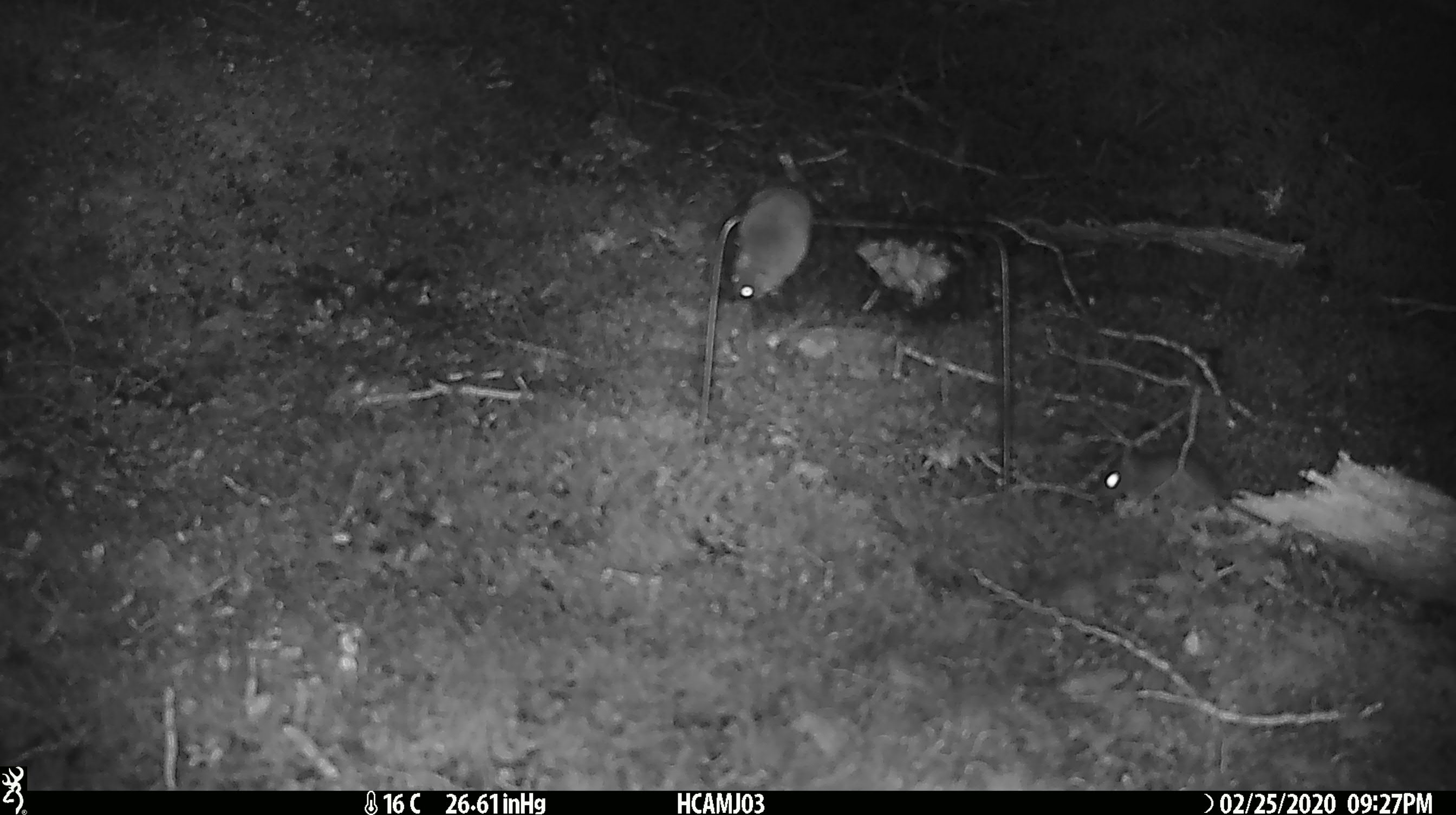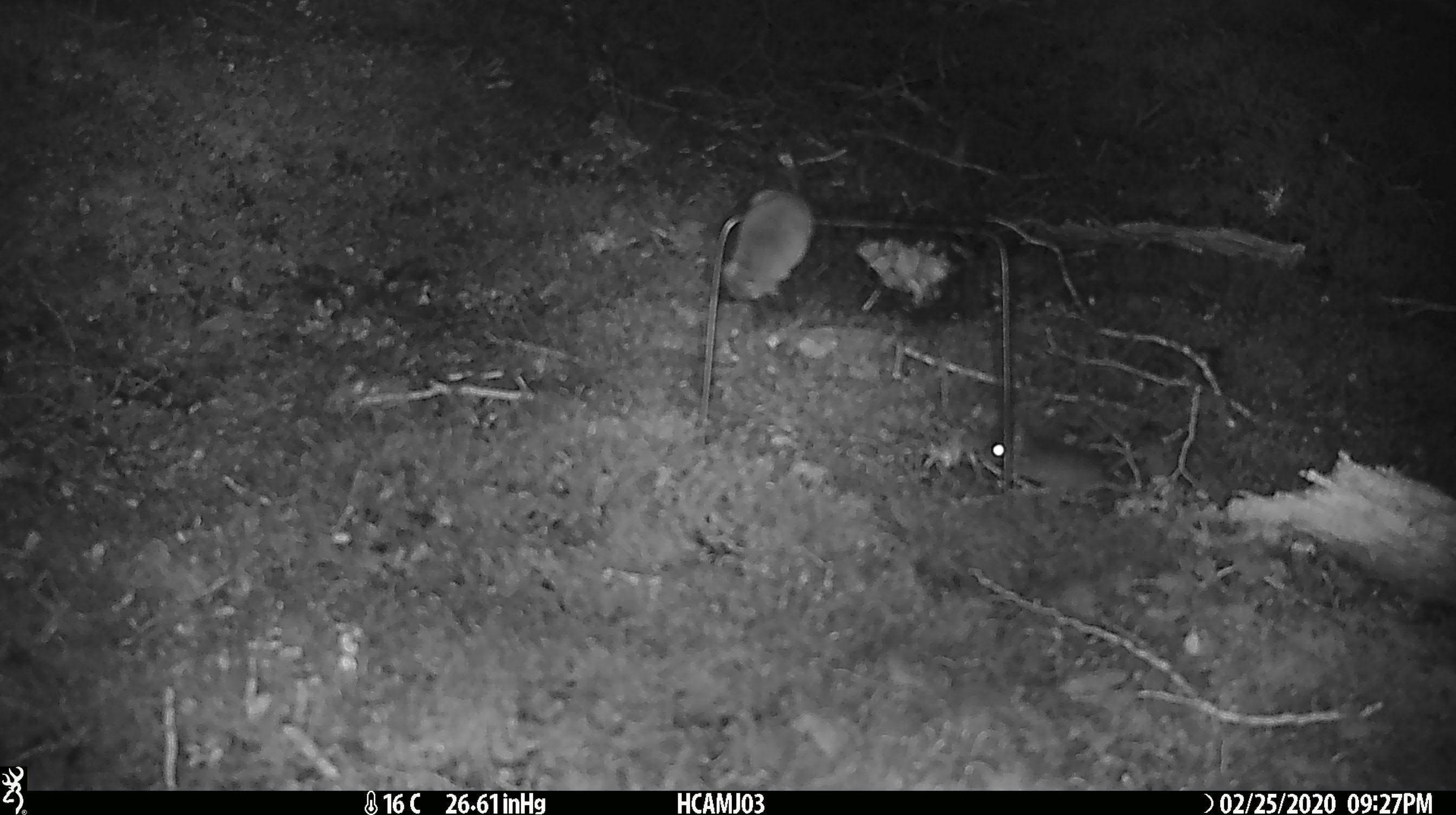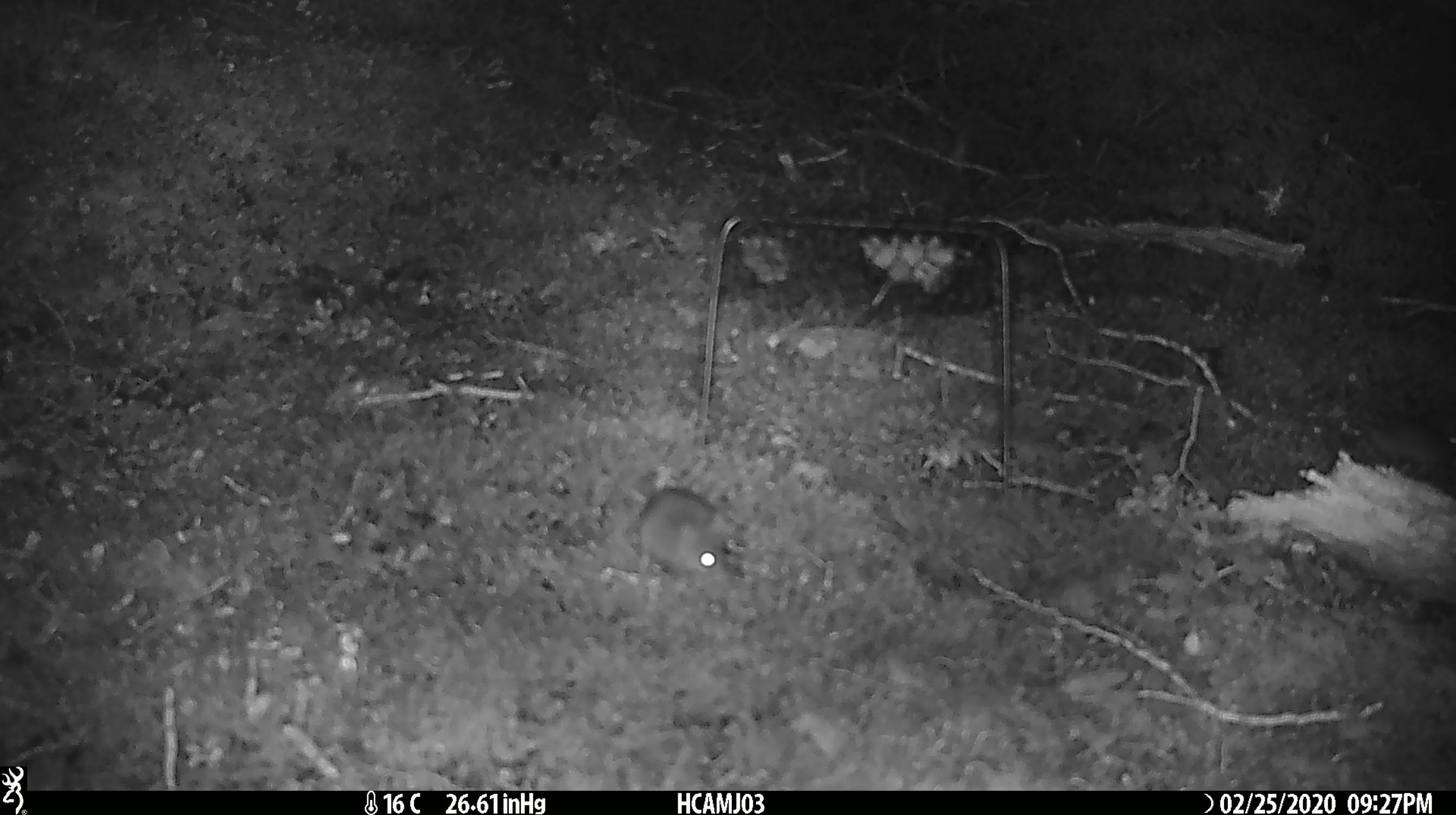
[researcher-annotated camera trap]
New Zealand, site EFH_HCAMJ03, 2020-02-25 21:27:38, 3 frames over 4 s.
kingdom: Animalia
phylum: Chordata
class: Mammalia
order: Rodentia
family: Muridae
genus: Mus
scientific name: Mus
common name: mouse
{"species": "mouse (Mus)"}